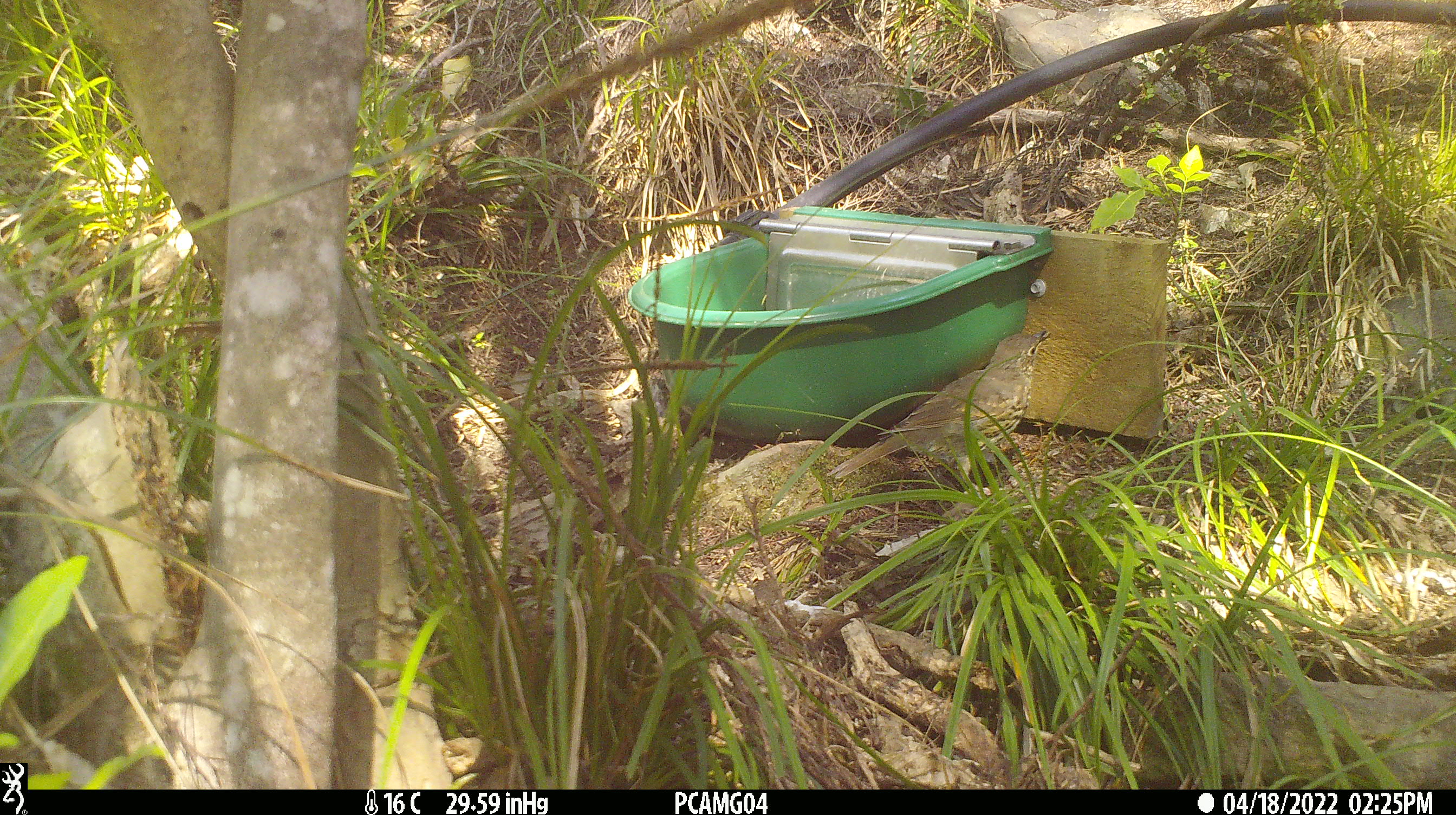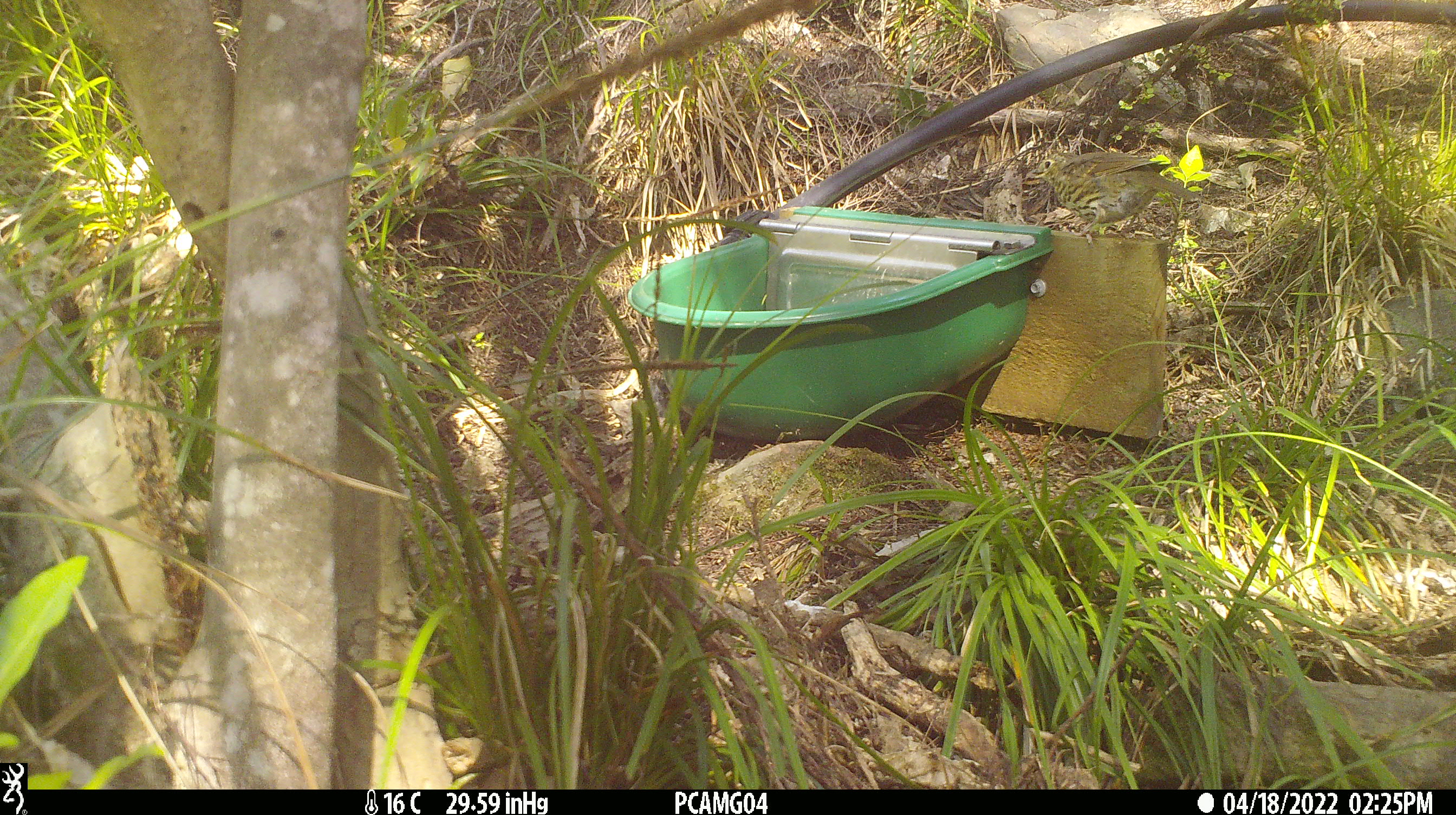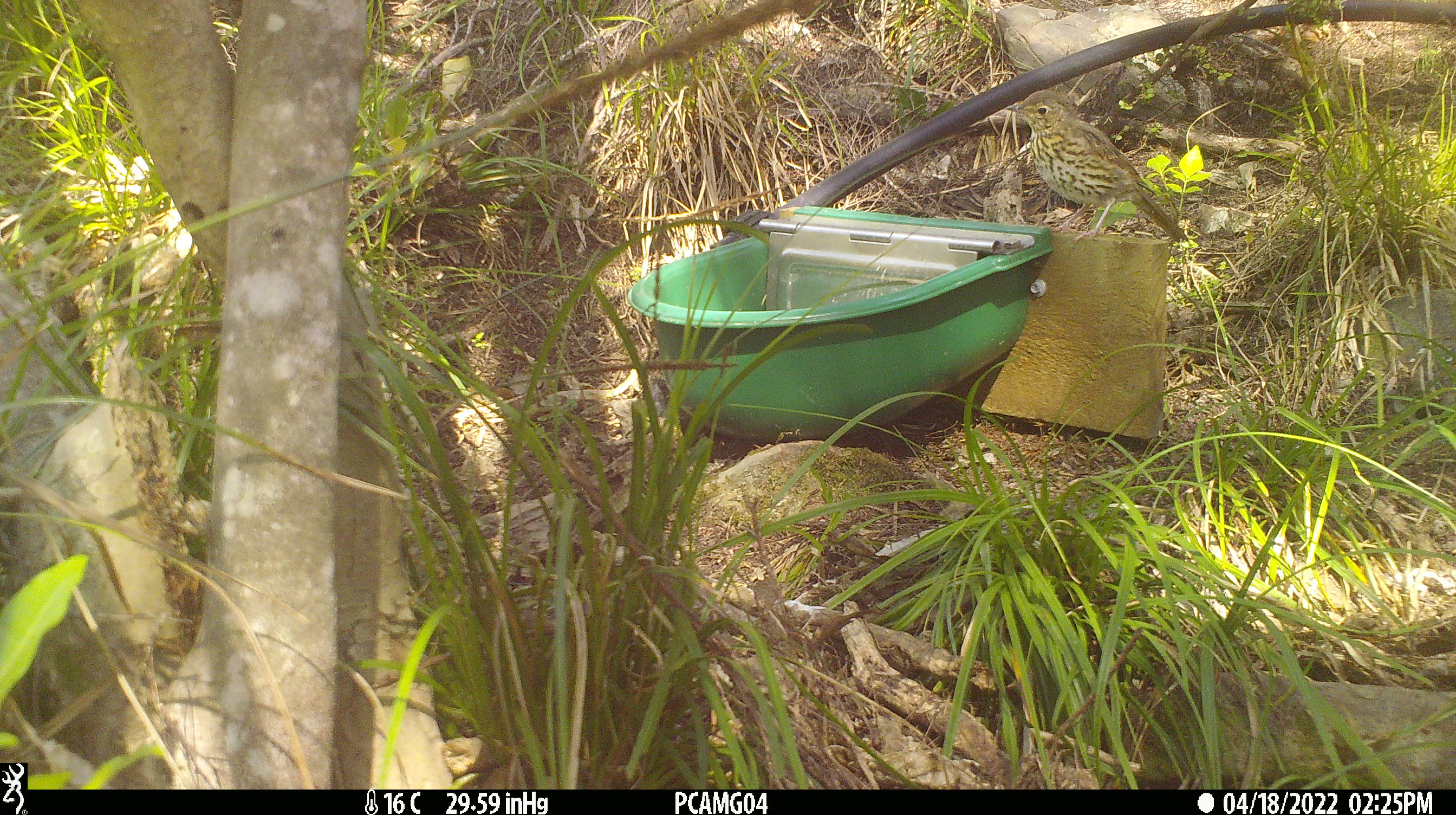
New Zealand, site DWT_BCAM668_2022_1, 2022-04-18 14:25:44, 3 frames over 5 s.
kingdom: Animalia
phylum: Chordata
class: Aves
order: Passeriformes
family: Turdidae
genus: Turdus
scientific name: Turdus philomelos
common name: song thrush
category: thrush